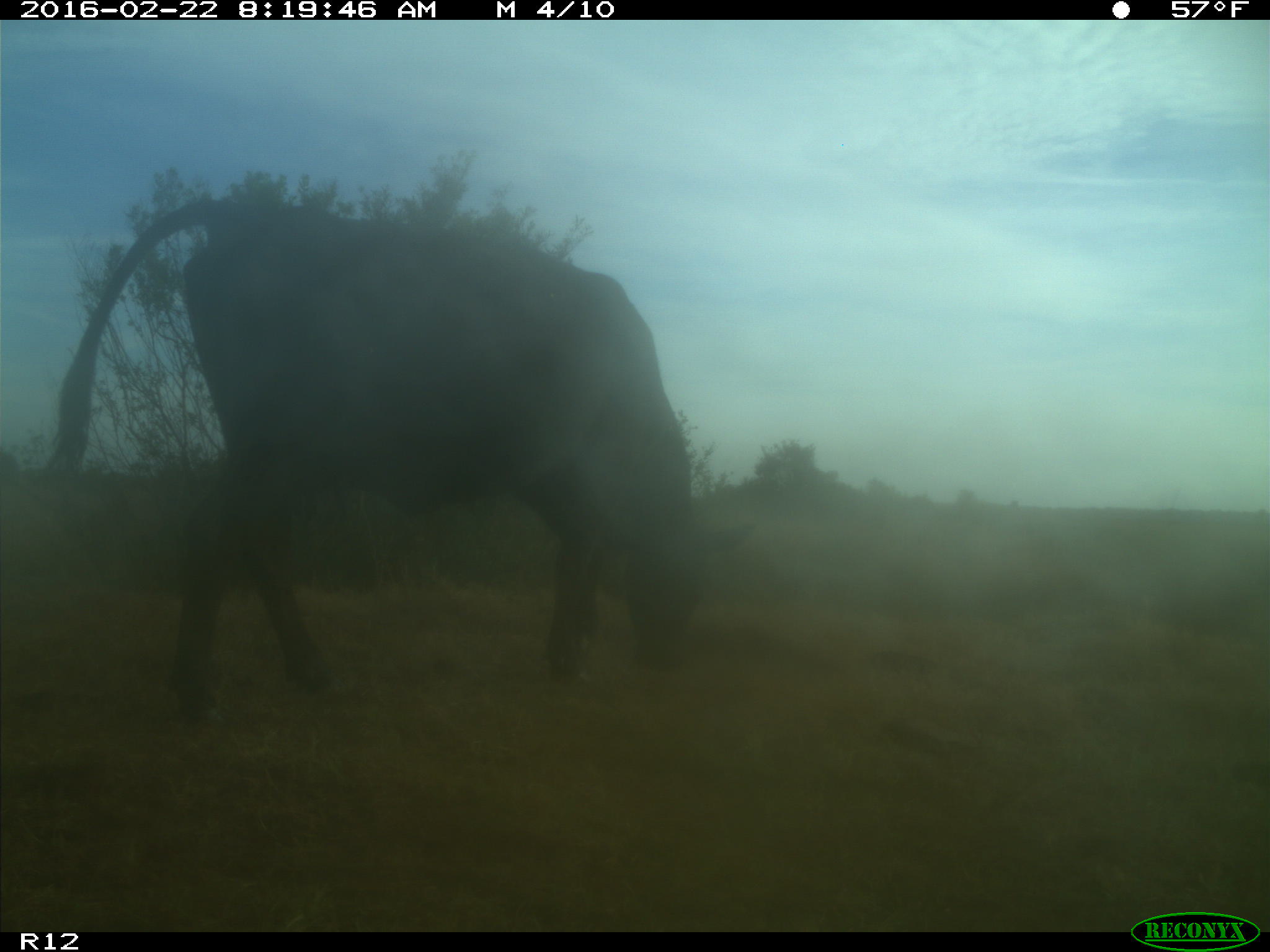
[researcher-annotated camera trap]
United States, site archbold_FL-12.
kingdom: Animalia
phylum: Chordata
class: Mammalia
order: Artiodactyla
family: Bovidae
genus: Bos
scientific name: Bos taurus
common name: domestic cow